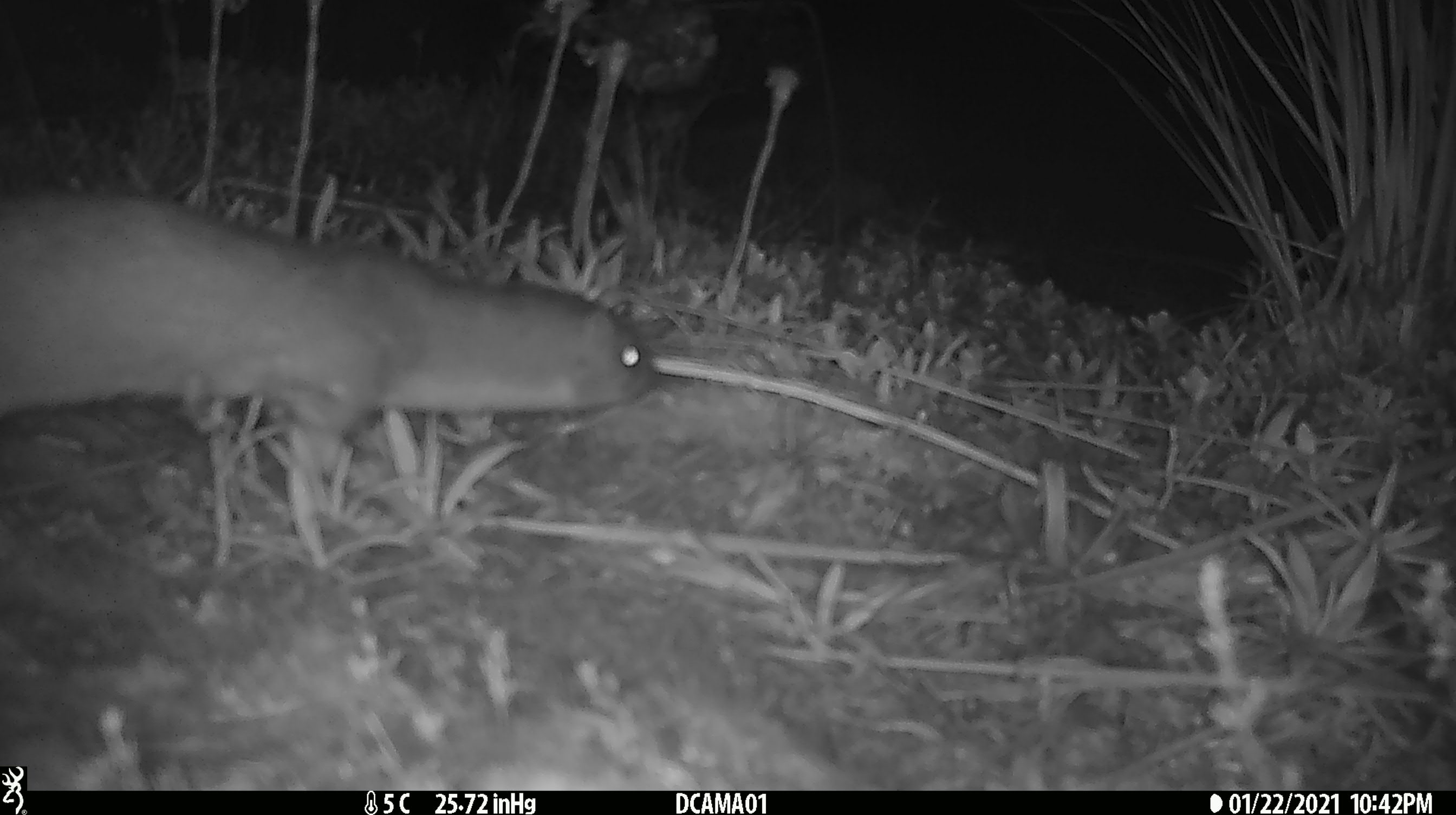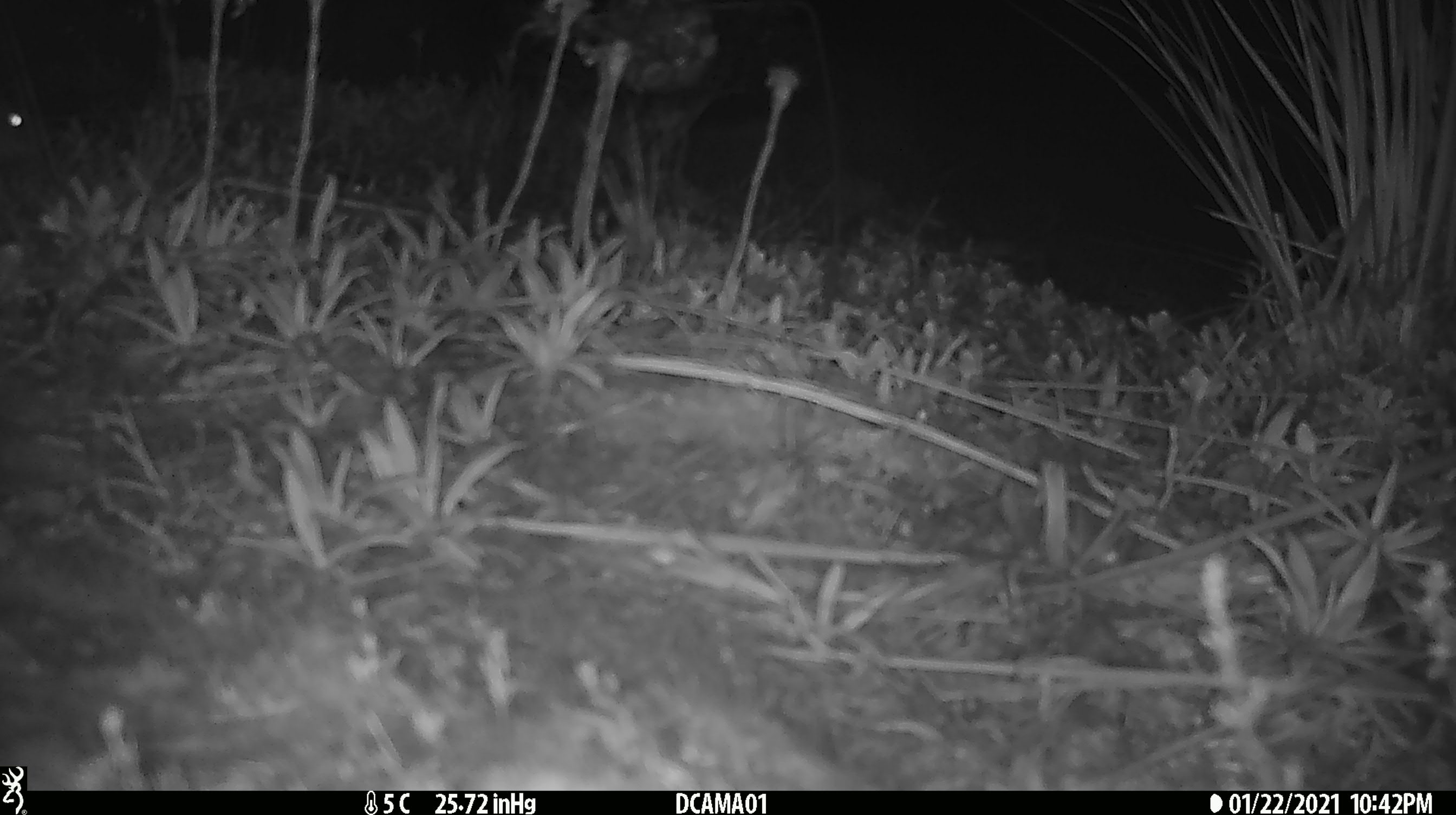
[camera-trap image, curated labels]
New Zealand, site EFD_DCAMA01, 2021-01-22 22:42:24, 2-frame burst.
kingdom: Animalia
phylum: Chordata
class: Mammalia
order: Carnivora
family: Mustelidae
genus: Mustela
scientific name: Mustela erminea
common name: stoat